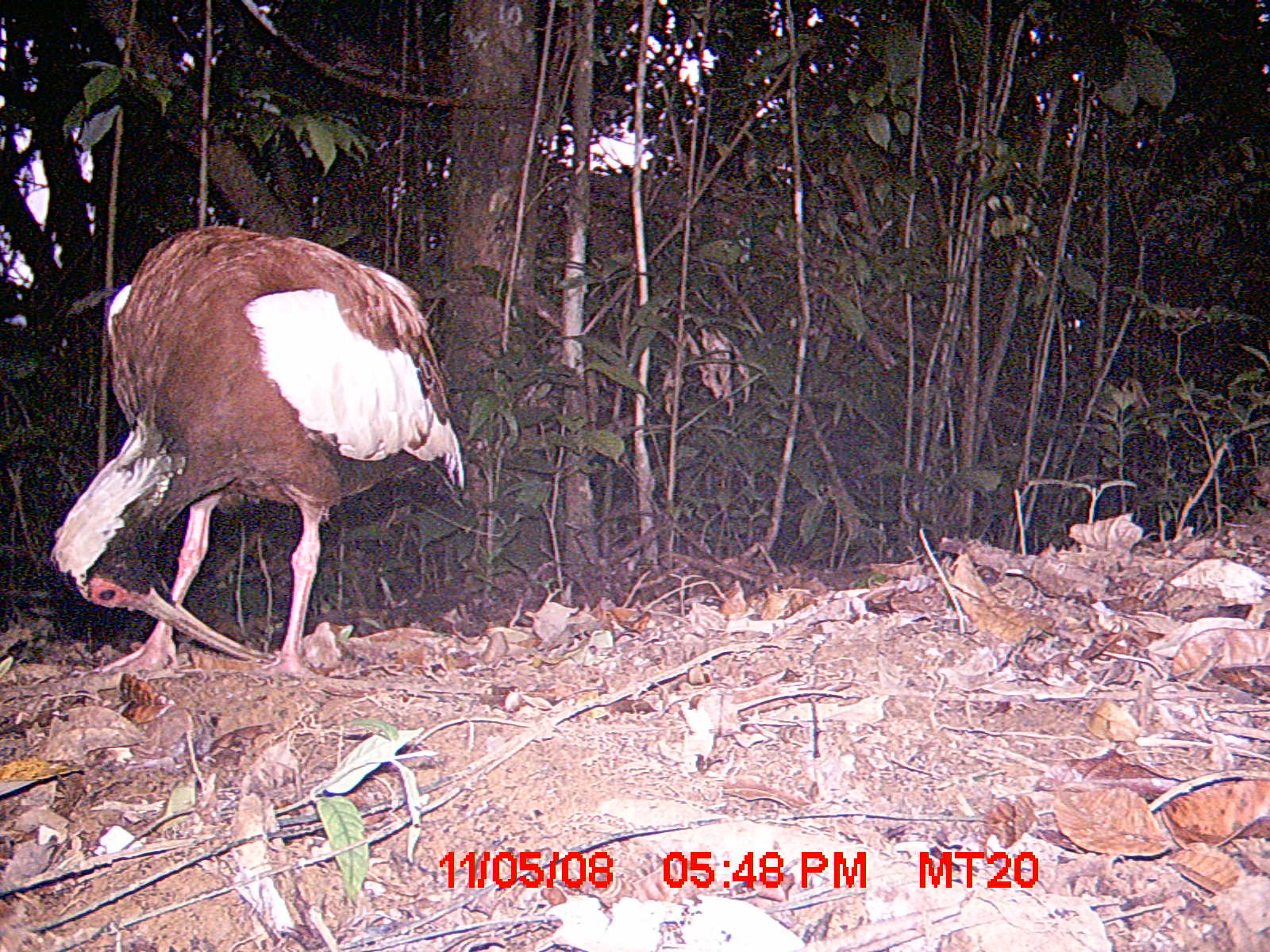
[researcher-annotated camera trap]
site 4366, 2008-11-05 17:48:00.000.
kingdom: Animalia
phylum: Chordata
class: Aves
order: Pelecaniformes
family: Threskiornithidae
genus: Lophotibis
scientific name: Lophotibis cristata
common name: madagascan ibis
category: lophotibis cristataa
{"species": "lophotibis cristataa (madagascan ibis) (Lophotibis cristata)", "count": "1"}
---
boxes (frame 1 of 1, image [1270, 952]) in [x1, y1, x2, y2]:
lophotibis cristataa: [43, 220, 466, 679]